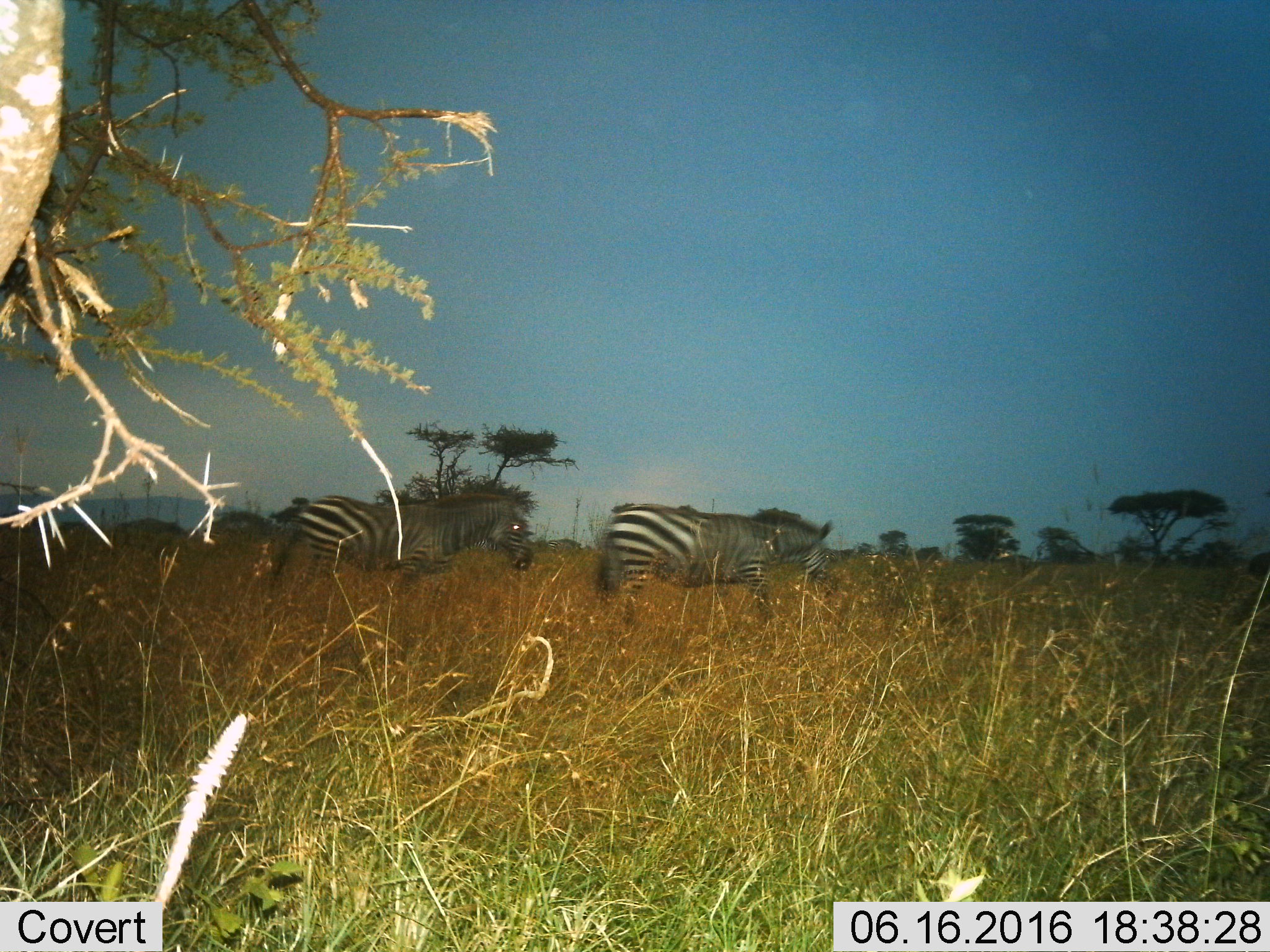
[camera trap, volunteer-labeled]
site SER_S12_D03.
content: unidentified animal